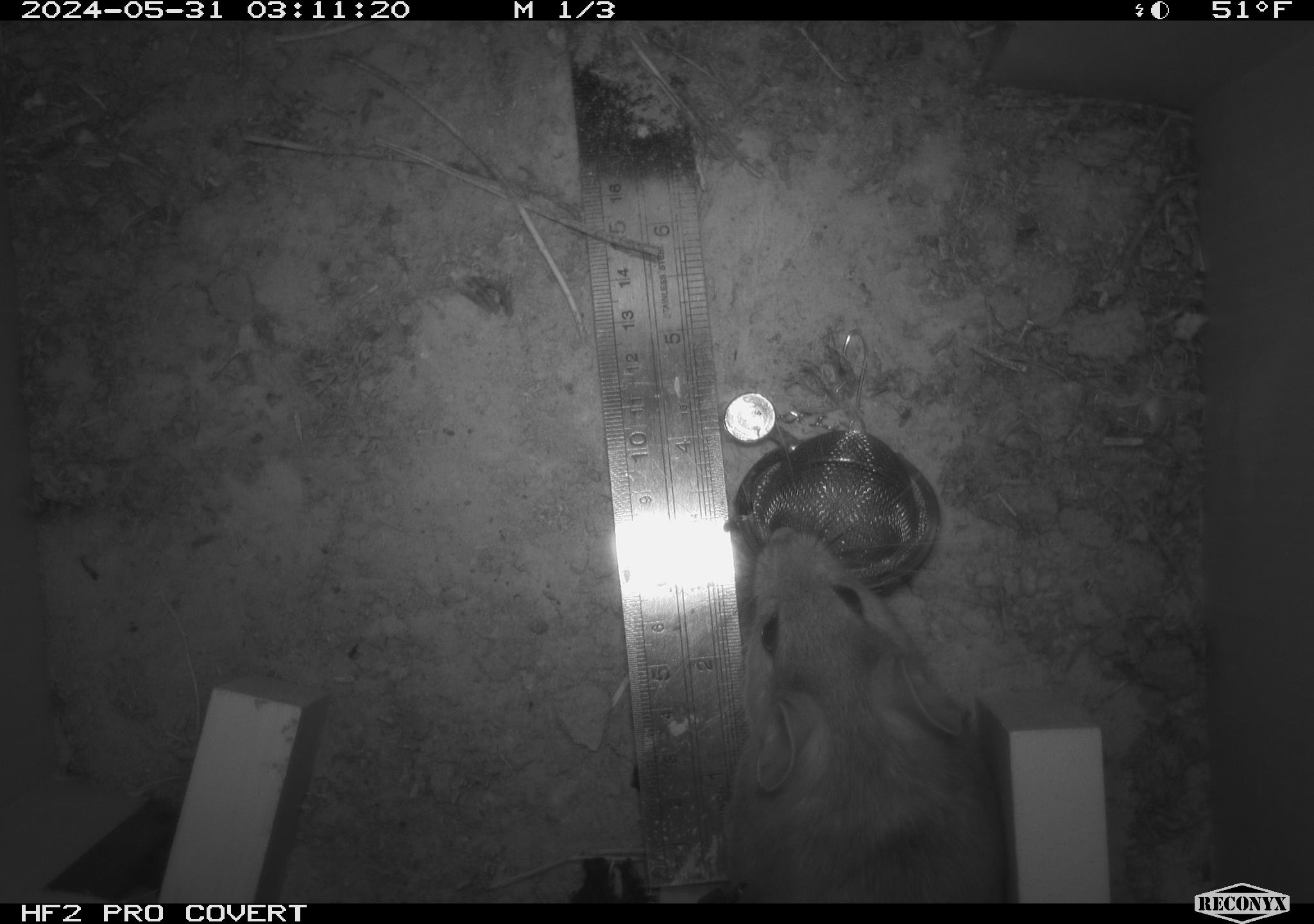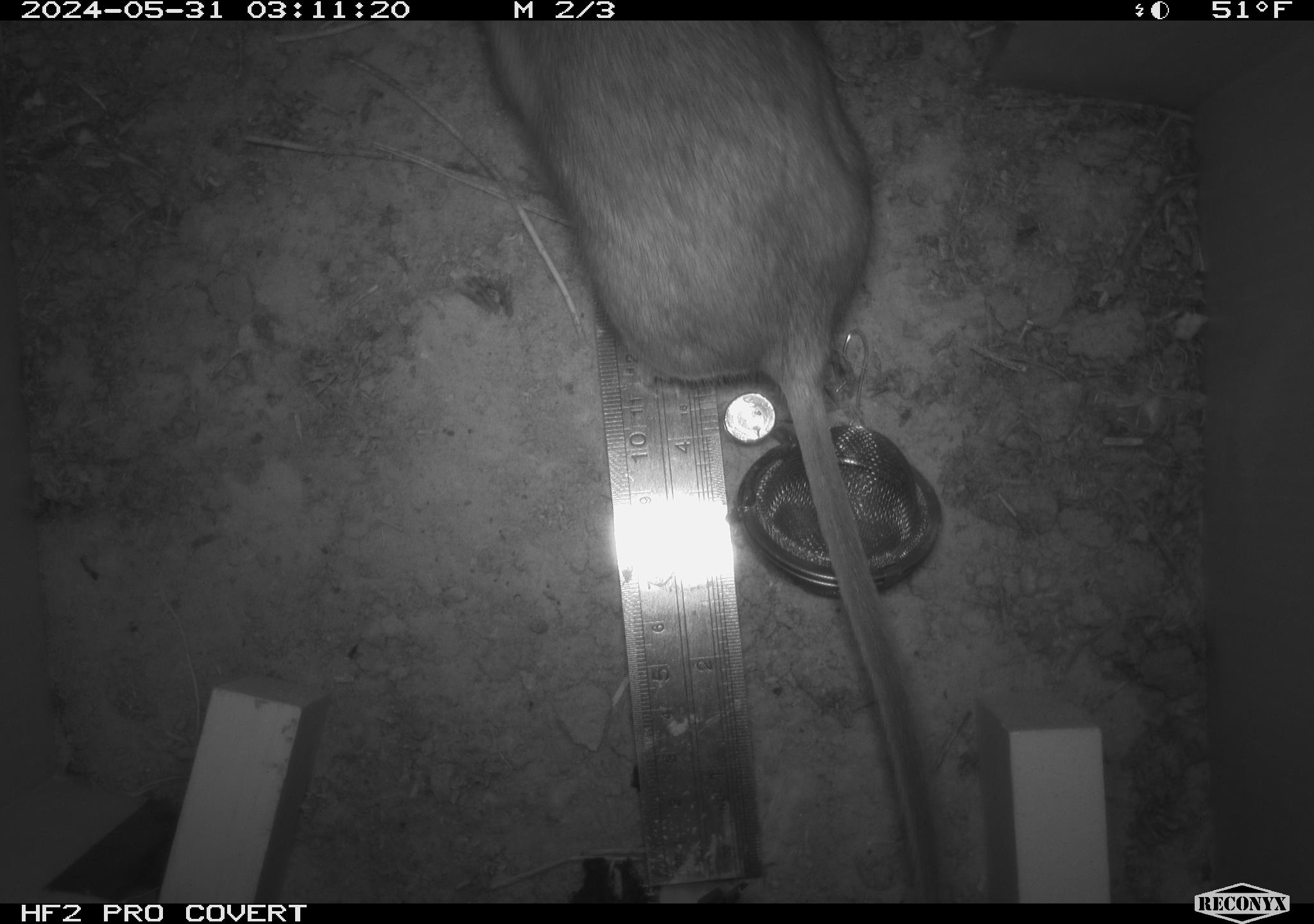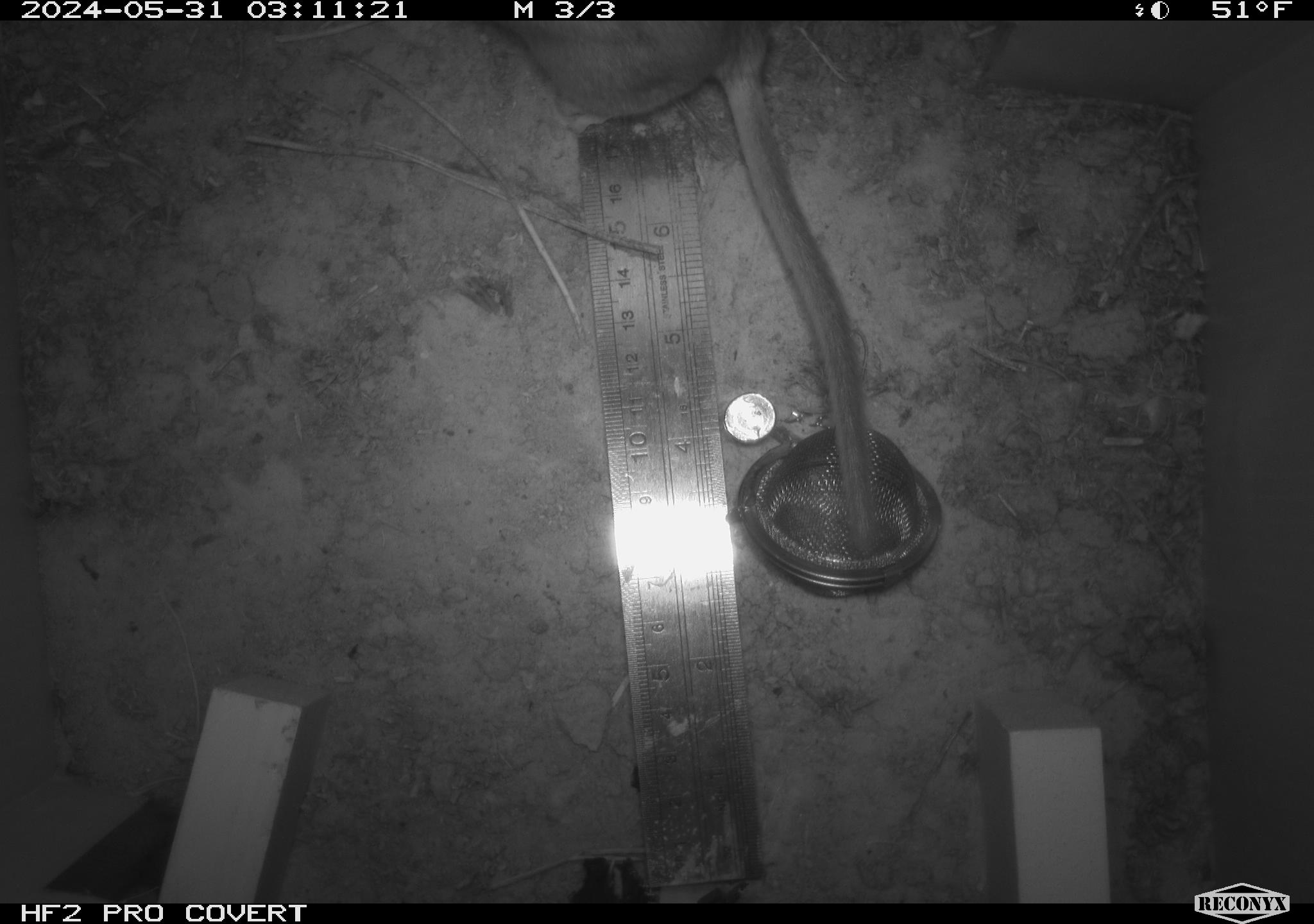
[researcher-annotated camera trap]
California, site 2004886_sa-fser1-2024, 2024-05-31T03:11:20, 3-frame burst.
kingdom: Animalia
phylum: Chordata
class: Mammalia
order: Rodentia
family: Sciuridae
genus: Neotamias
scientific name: Neotamias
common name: western chipmunks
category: neotamias species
Neotamias species (western chipmunks) (Neotamias).